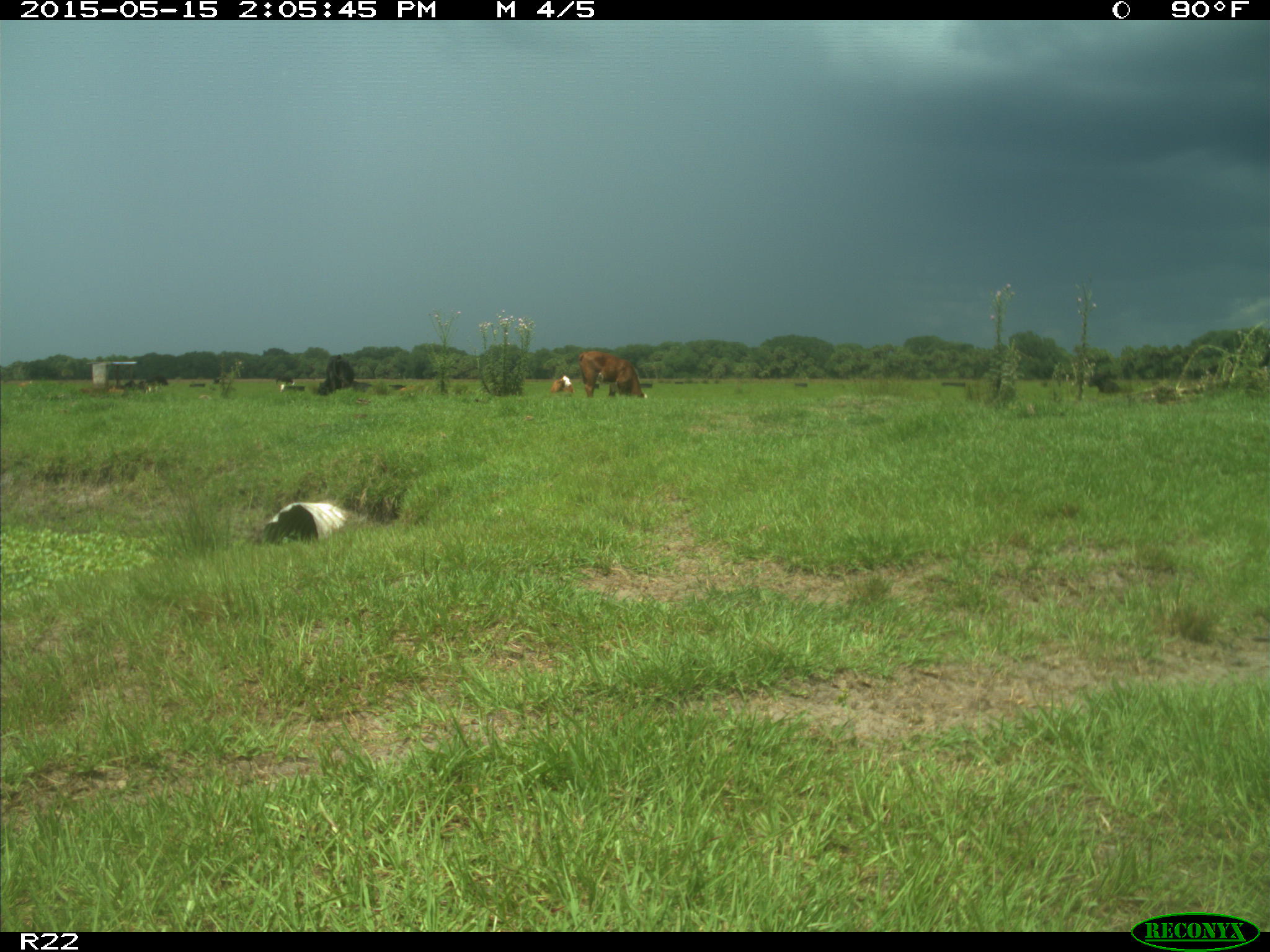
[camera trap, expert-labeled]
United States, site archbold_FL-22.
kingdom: Animalia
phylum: Chordata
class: Mammalia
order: Artiodactyla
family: Bovidae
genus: Bos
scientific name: Bos taurus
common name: domestic cow